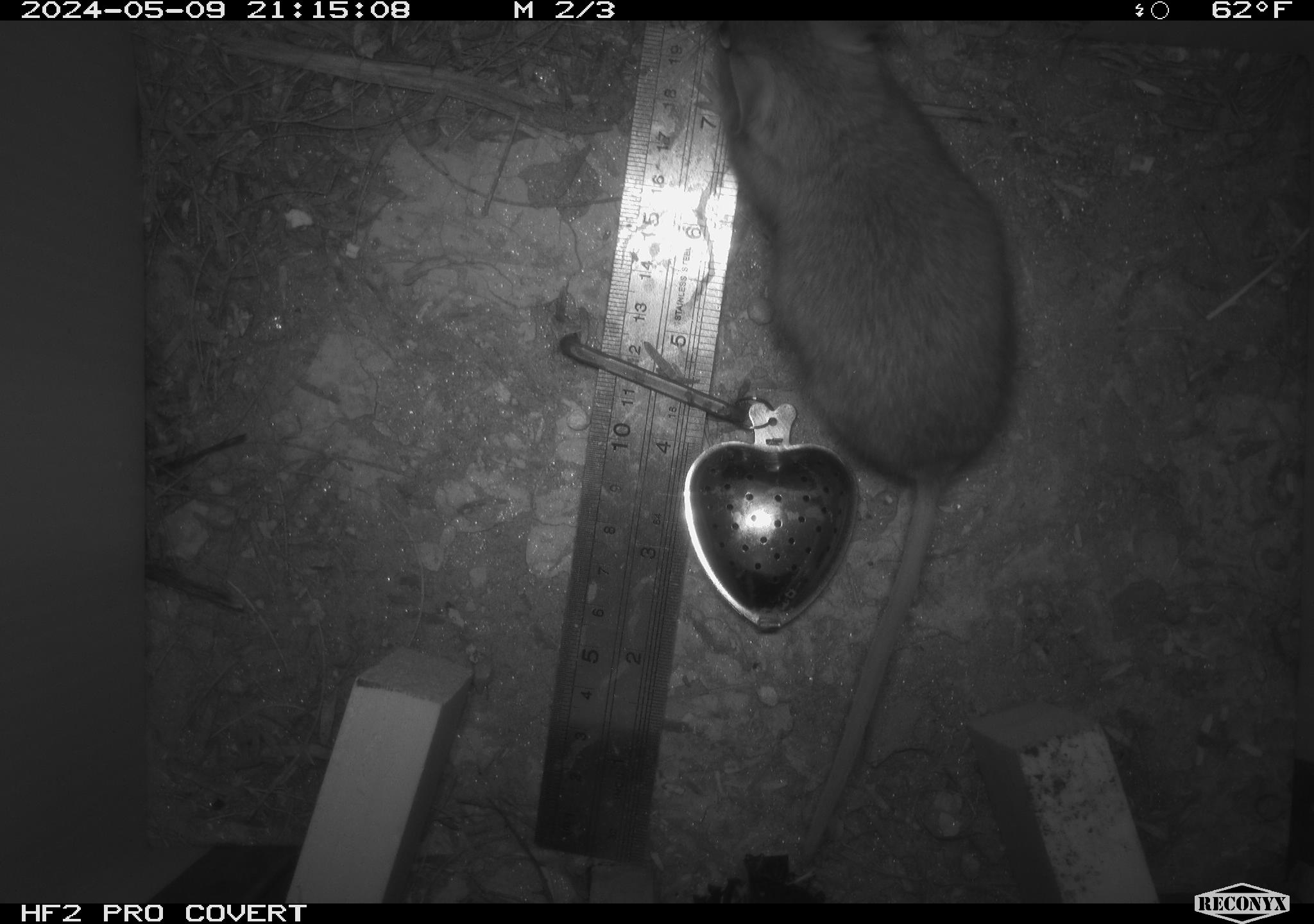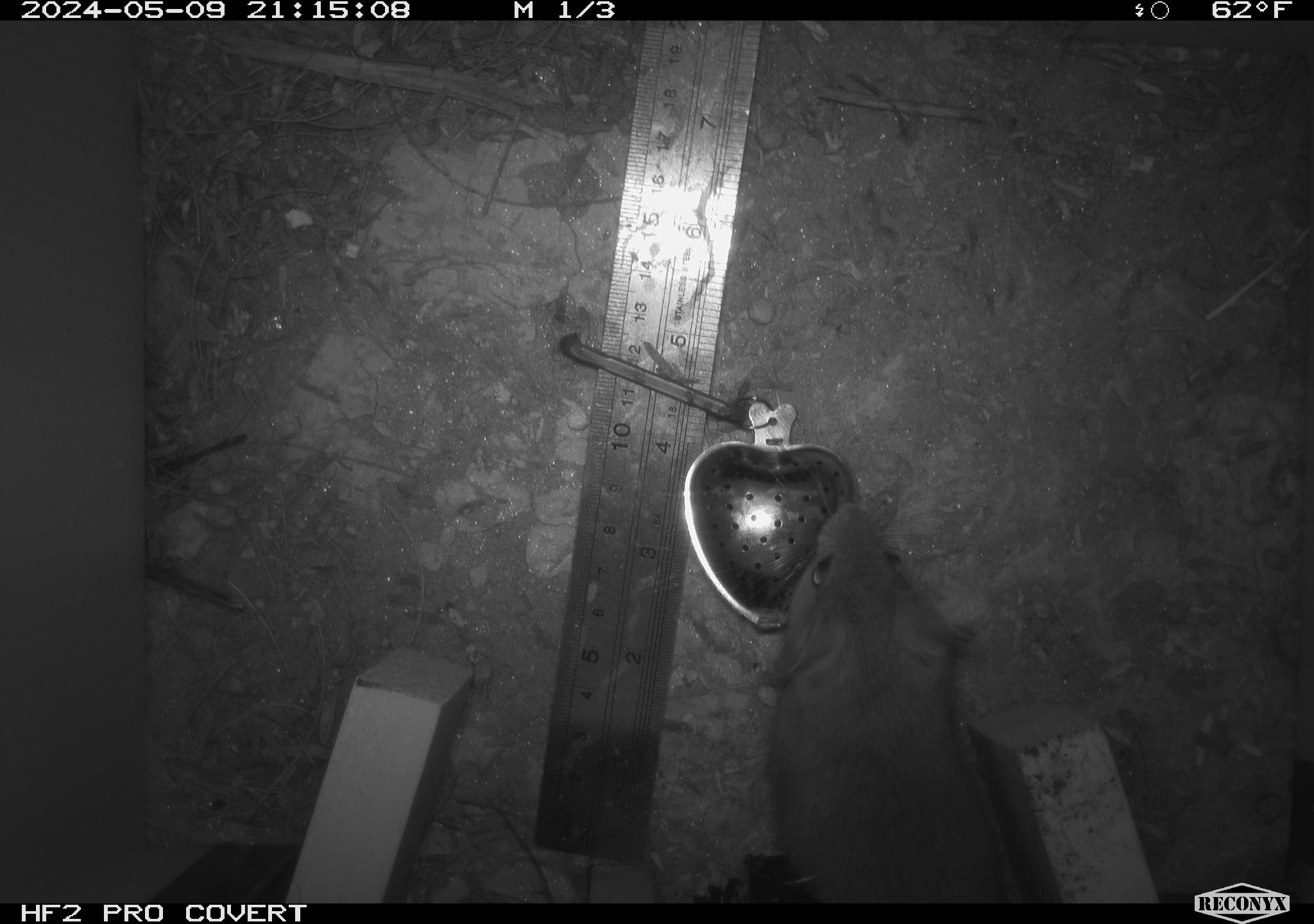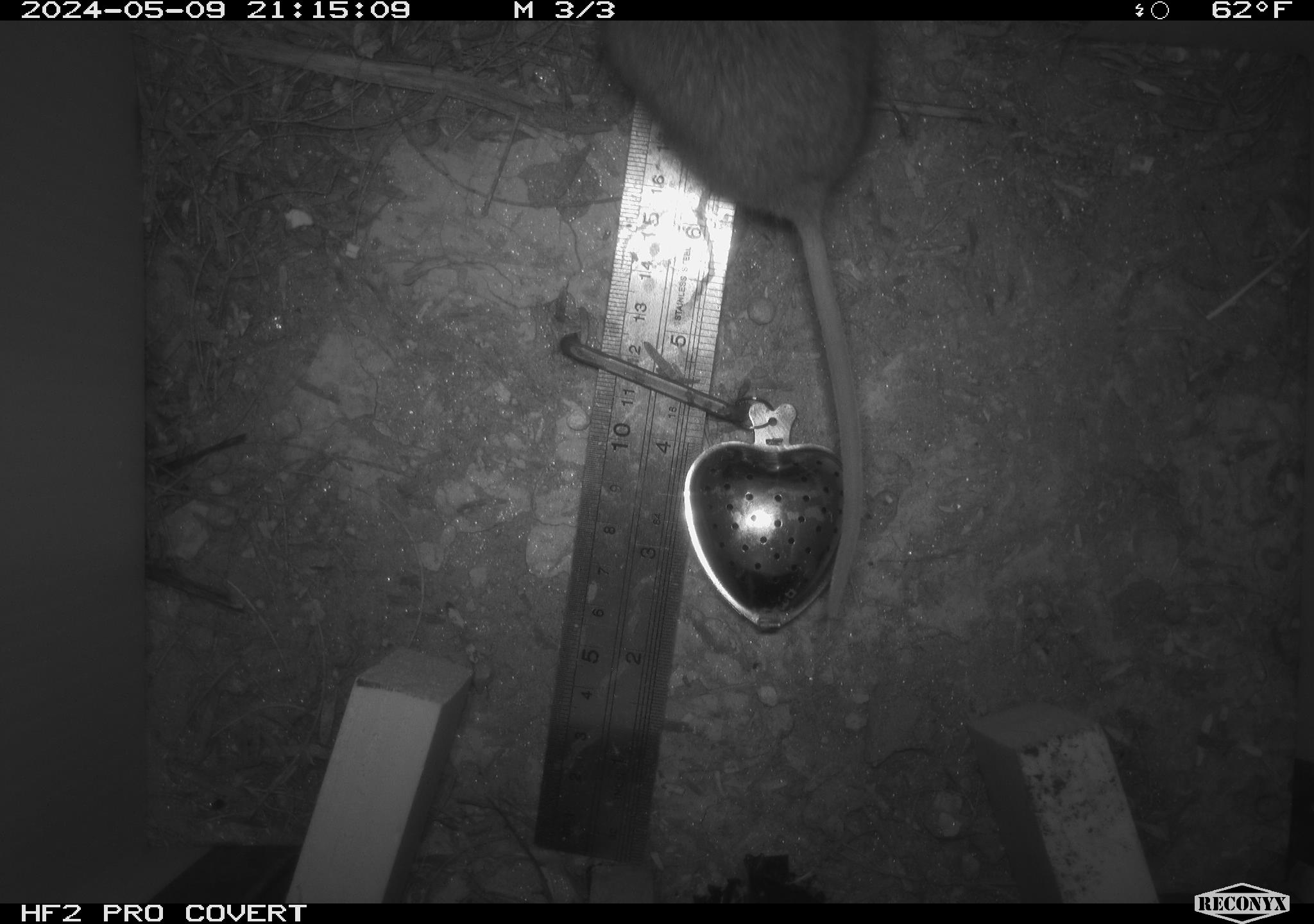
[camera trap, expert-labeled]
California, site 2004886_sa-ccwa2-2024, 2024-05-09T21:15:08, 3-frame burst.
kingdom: Animalia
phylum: Chordata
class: Mammalia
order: Rodentia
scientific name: Rodentia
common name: woodrat or rat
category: woodrat or rat species